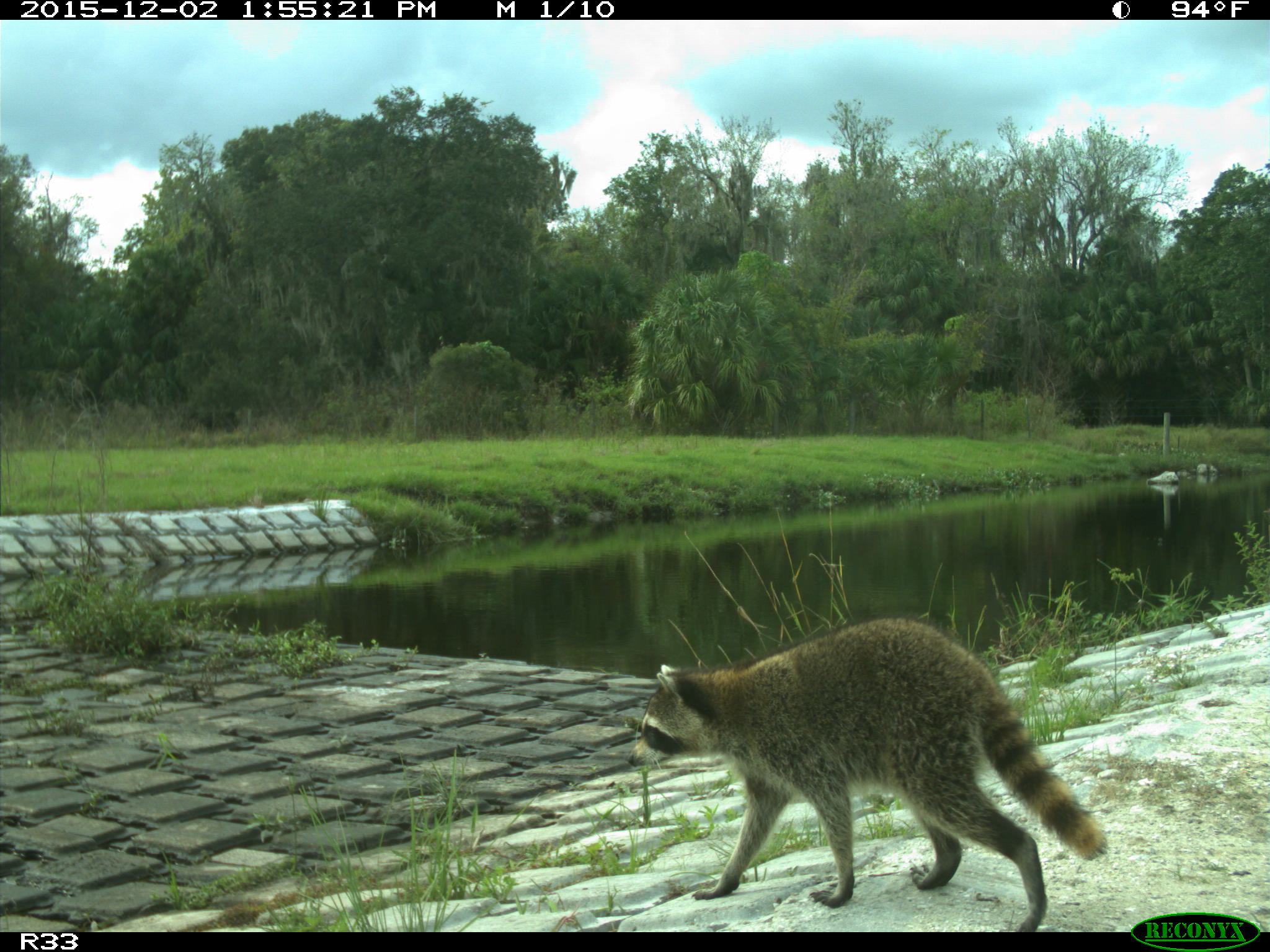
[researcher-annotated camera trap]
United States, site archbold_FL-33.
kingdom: Animalia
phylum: Chordata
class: Mammalia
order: Carnivora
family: Procyonidae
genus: Procyon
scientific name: Procyon lotor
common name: common raccoon